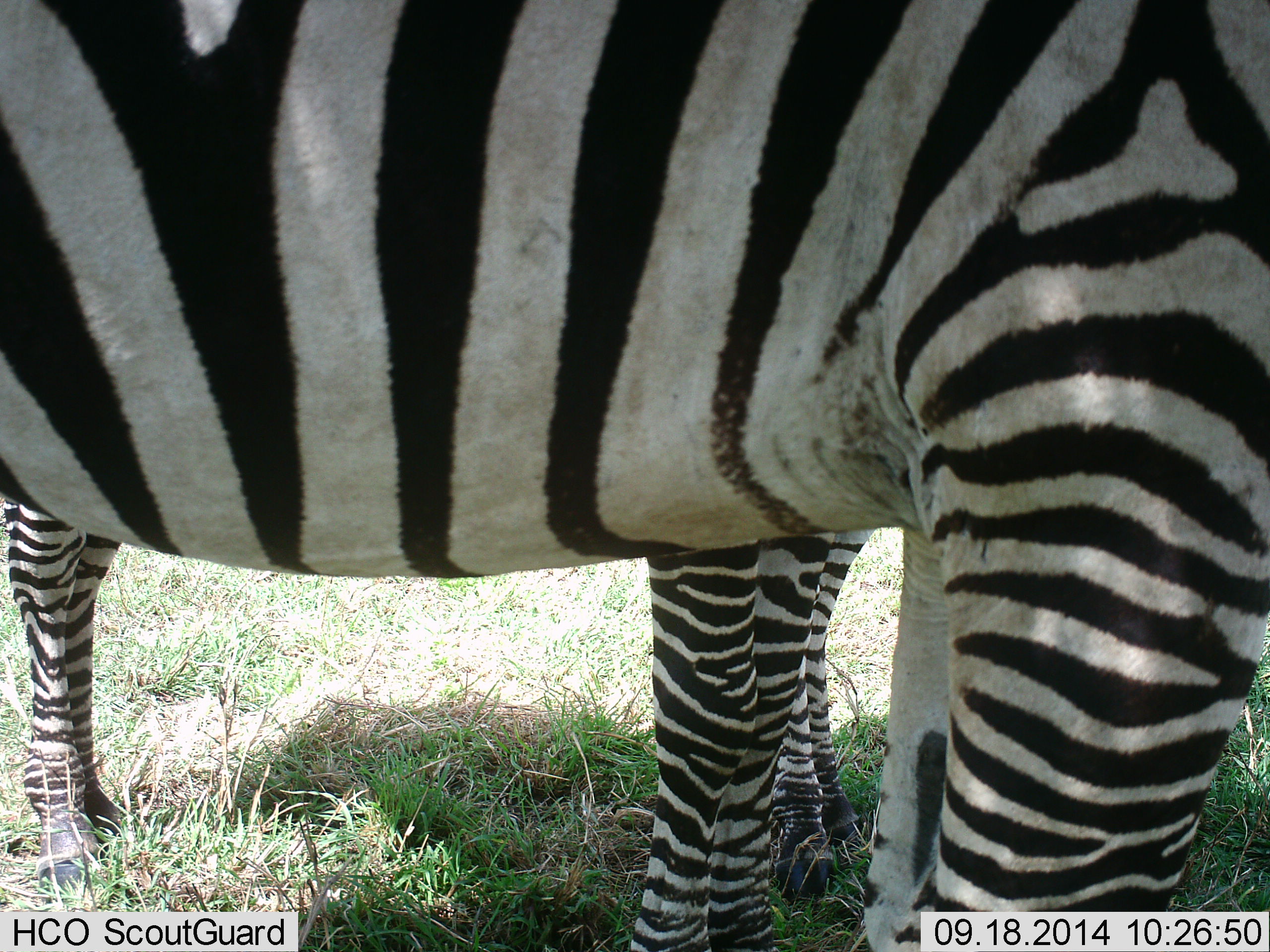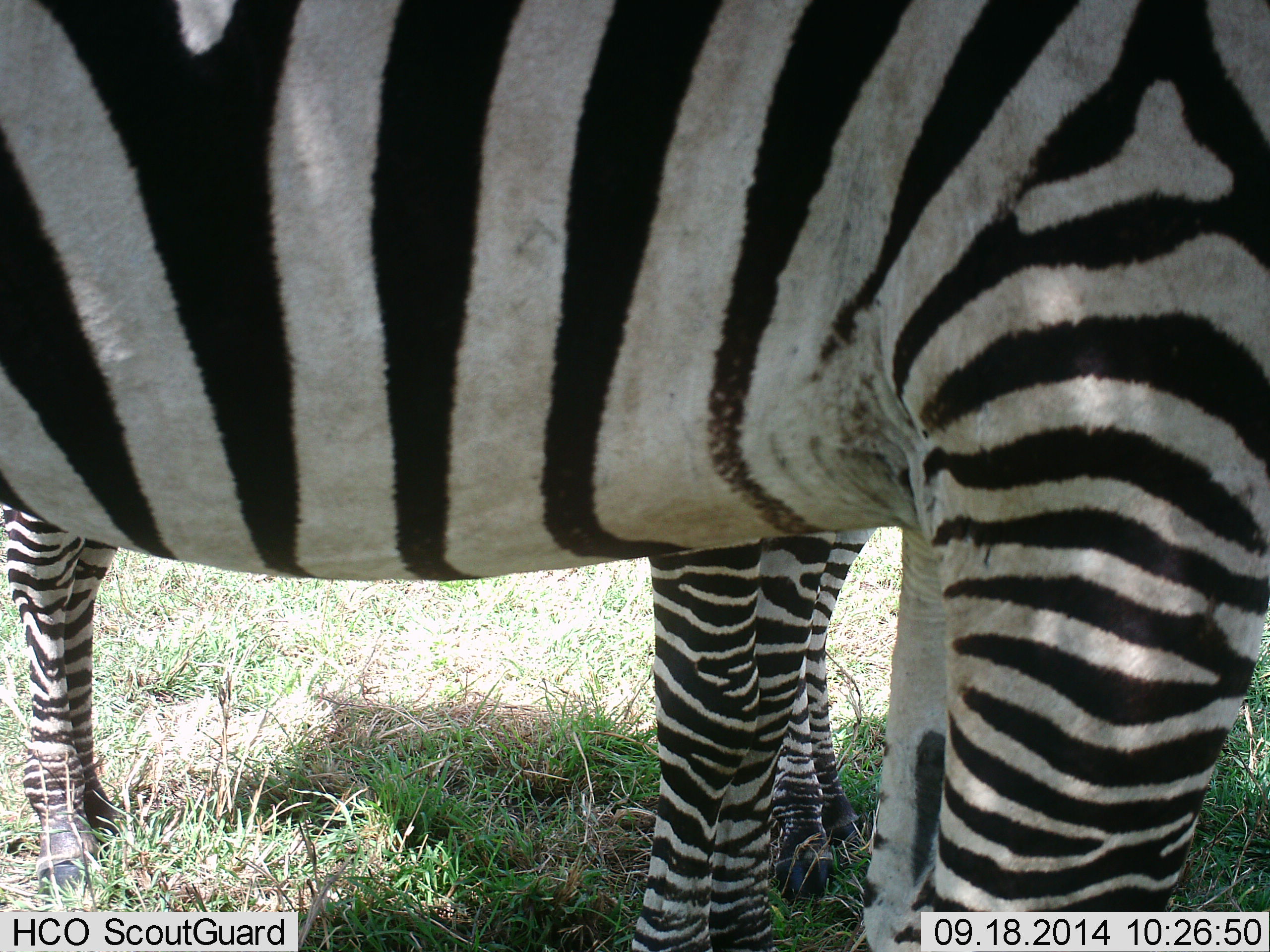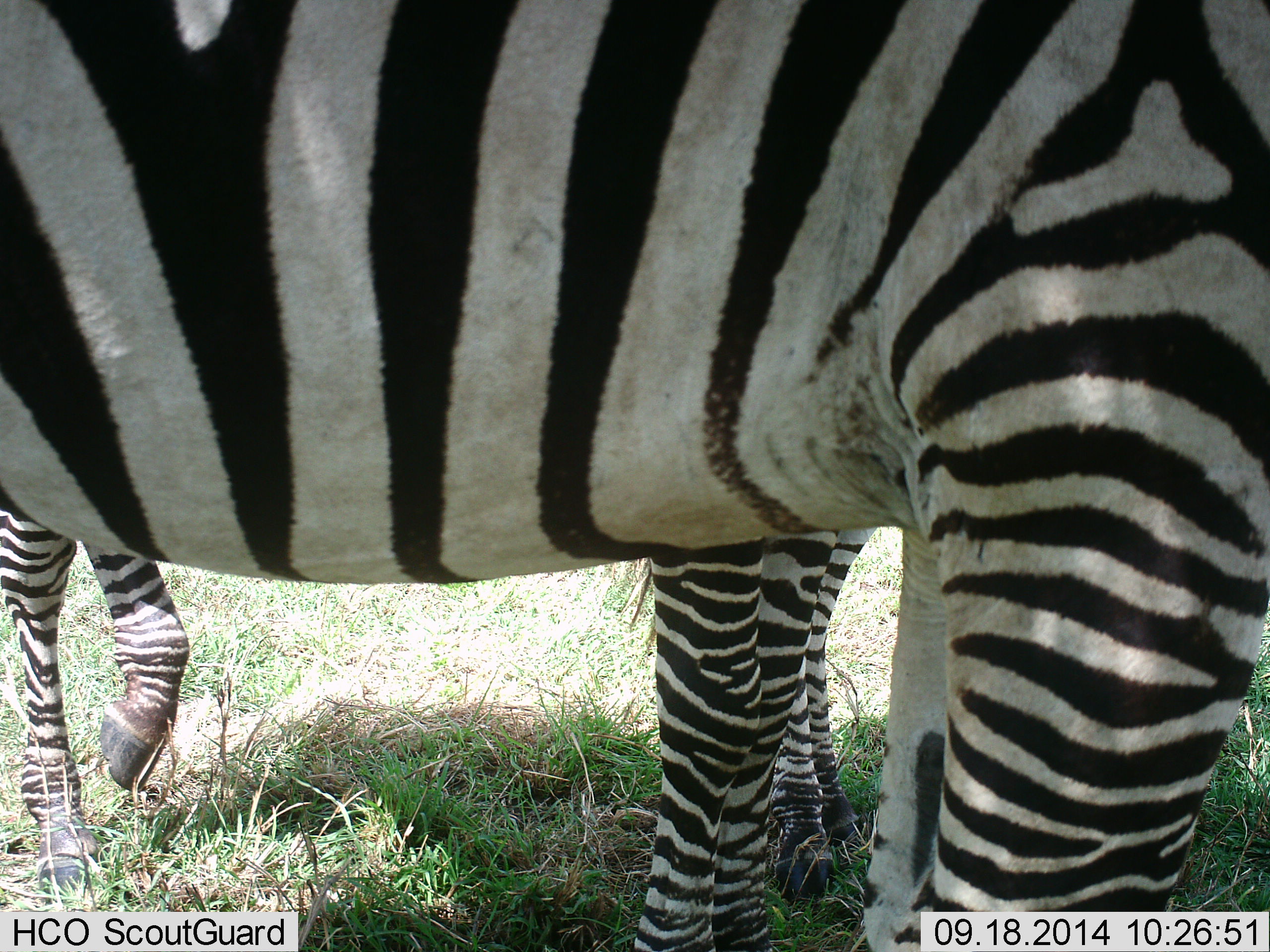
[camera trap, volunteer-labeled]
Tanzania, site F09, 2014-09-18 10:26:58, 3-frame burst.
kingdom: Animalia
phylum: Chordata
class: Mammalia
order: Perissodactyla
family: Equidae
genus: Equus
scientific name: Equus quagga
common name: plains zebra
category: zebra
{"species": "zebra (plains zebra) (Equus quagga)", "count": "3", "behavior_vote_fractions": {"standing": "100%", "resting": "0%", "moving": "0%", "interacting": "0%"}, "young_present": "10%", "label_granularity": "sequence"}